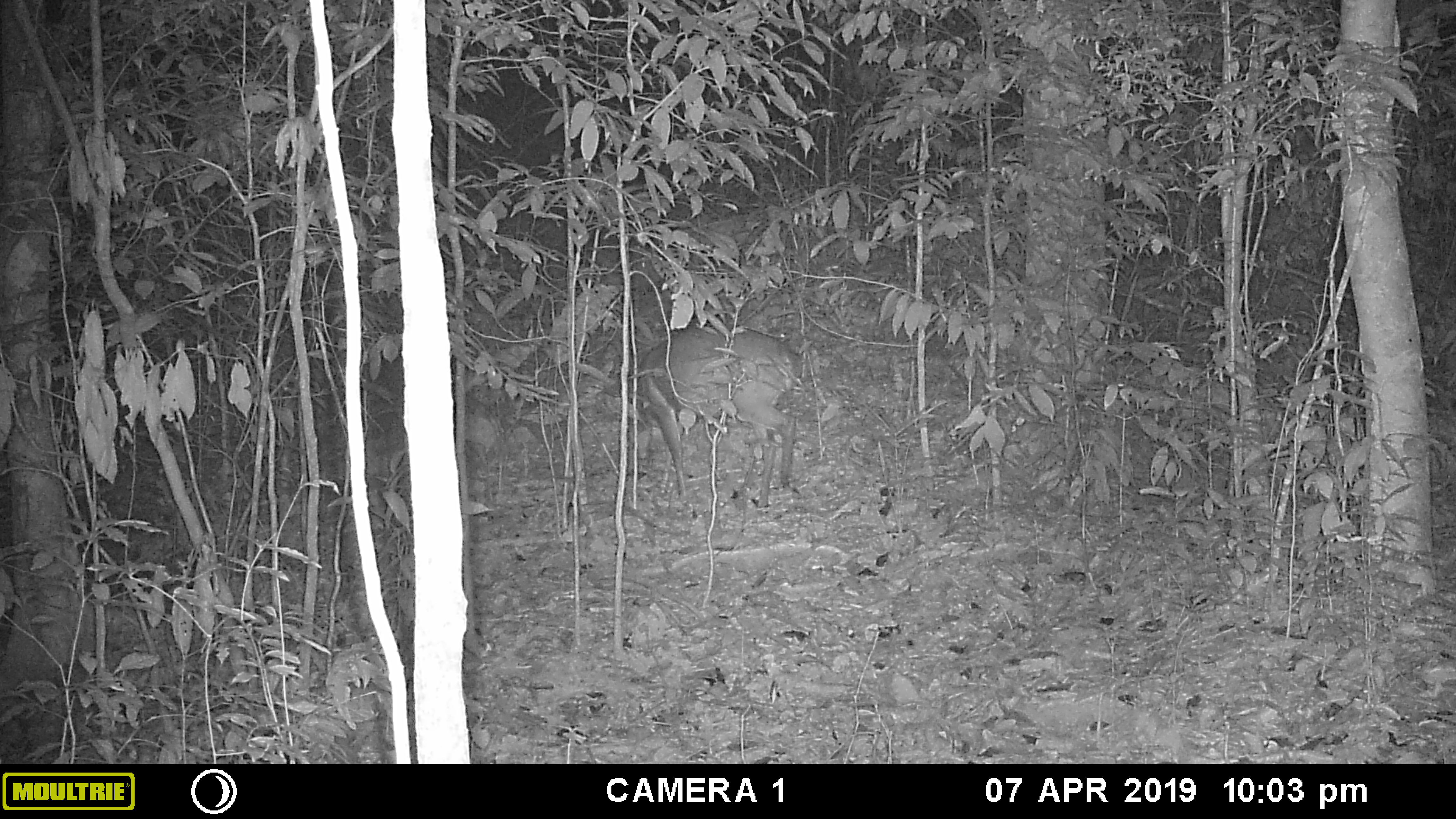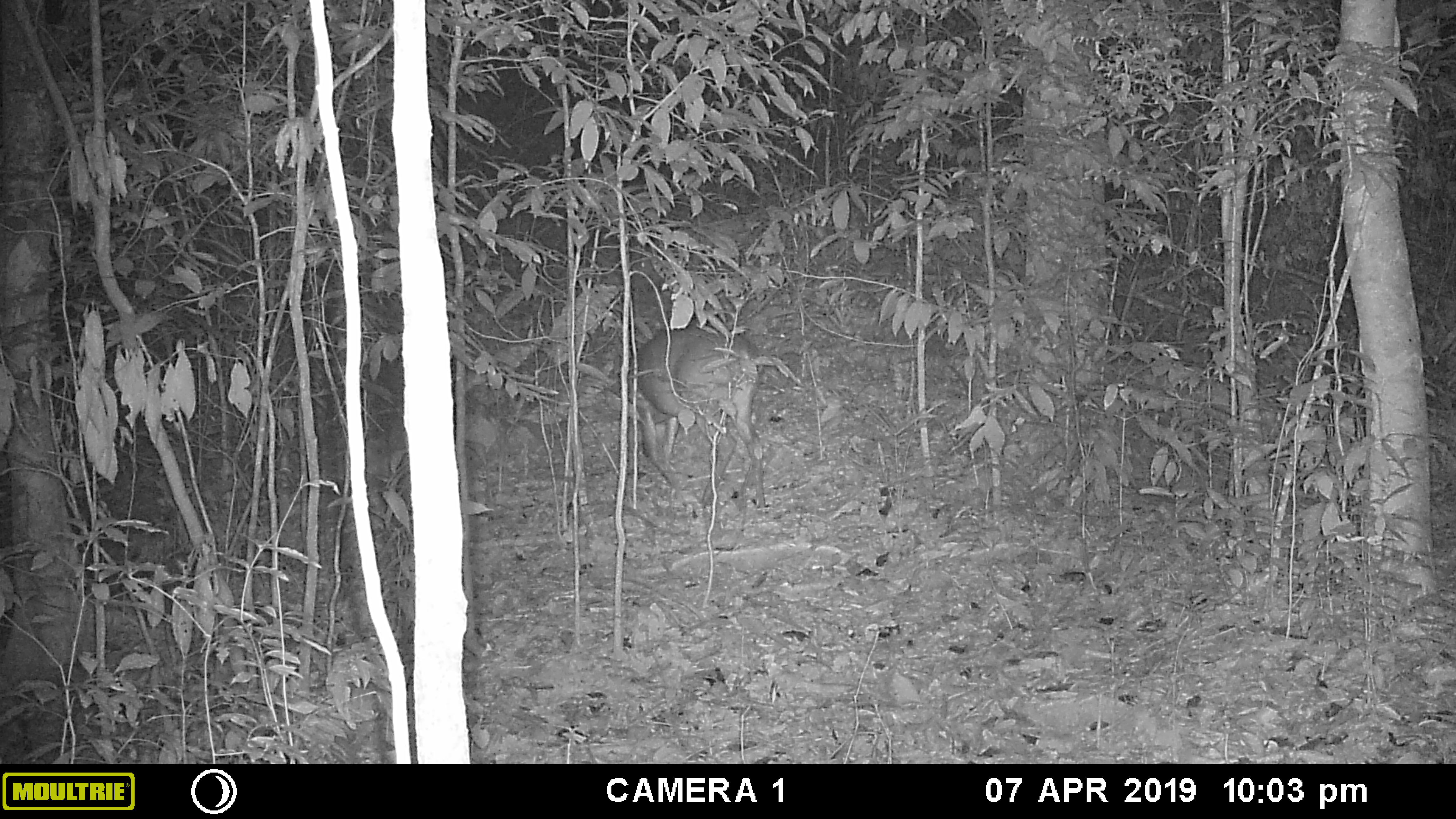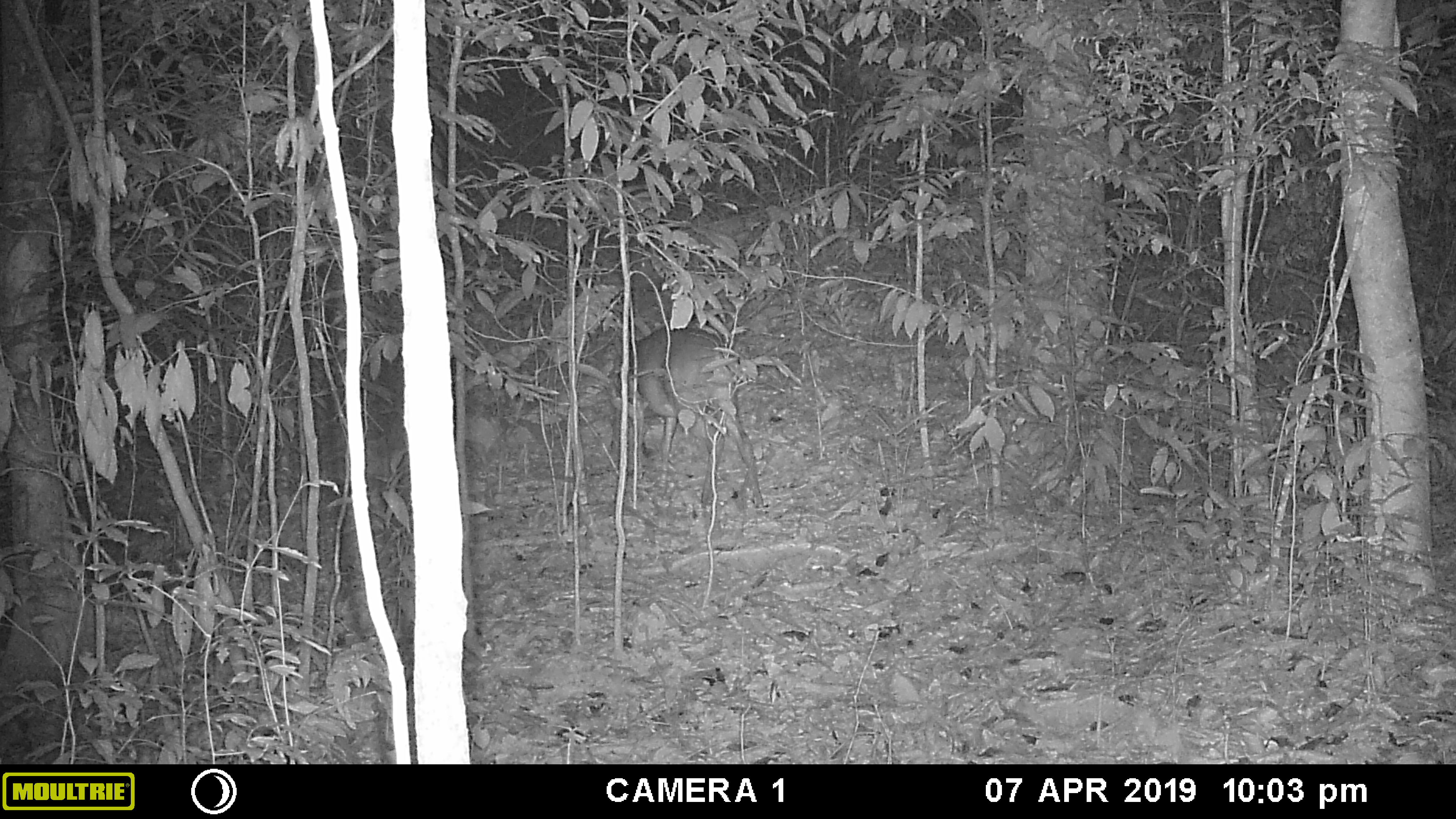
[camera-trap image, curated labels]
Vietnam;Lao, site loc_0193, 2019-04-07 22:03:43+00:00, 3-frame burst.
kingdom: Animalia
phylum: Chordata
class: Mammalia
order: Artiodactyla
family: Cervidae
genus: Muntiacus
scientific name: Muntiacus vuquangensis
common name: large-antlered muntjac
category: large antlered muntjac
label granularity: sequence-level